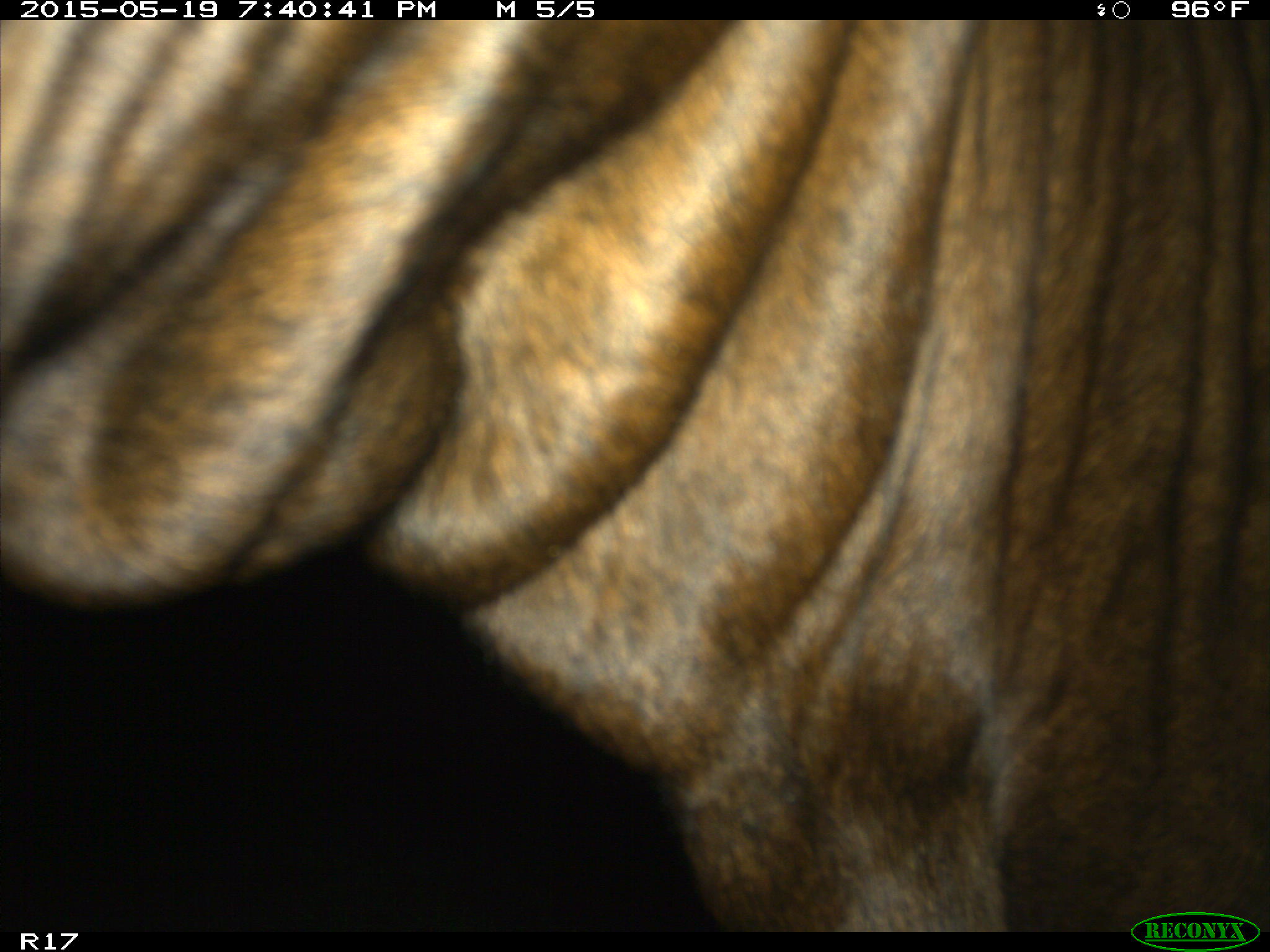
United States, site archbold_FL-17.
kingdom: Animalia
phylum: Chordata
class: Mammalia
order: Artiodactyla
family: Bovidae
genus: Bos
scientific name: Bos taurus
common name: domestic cow